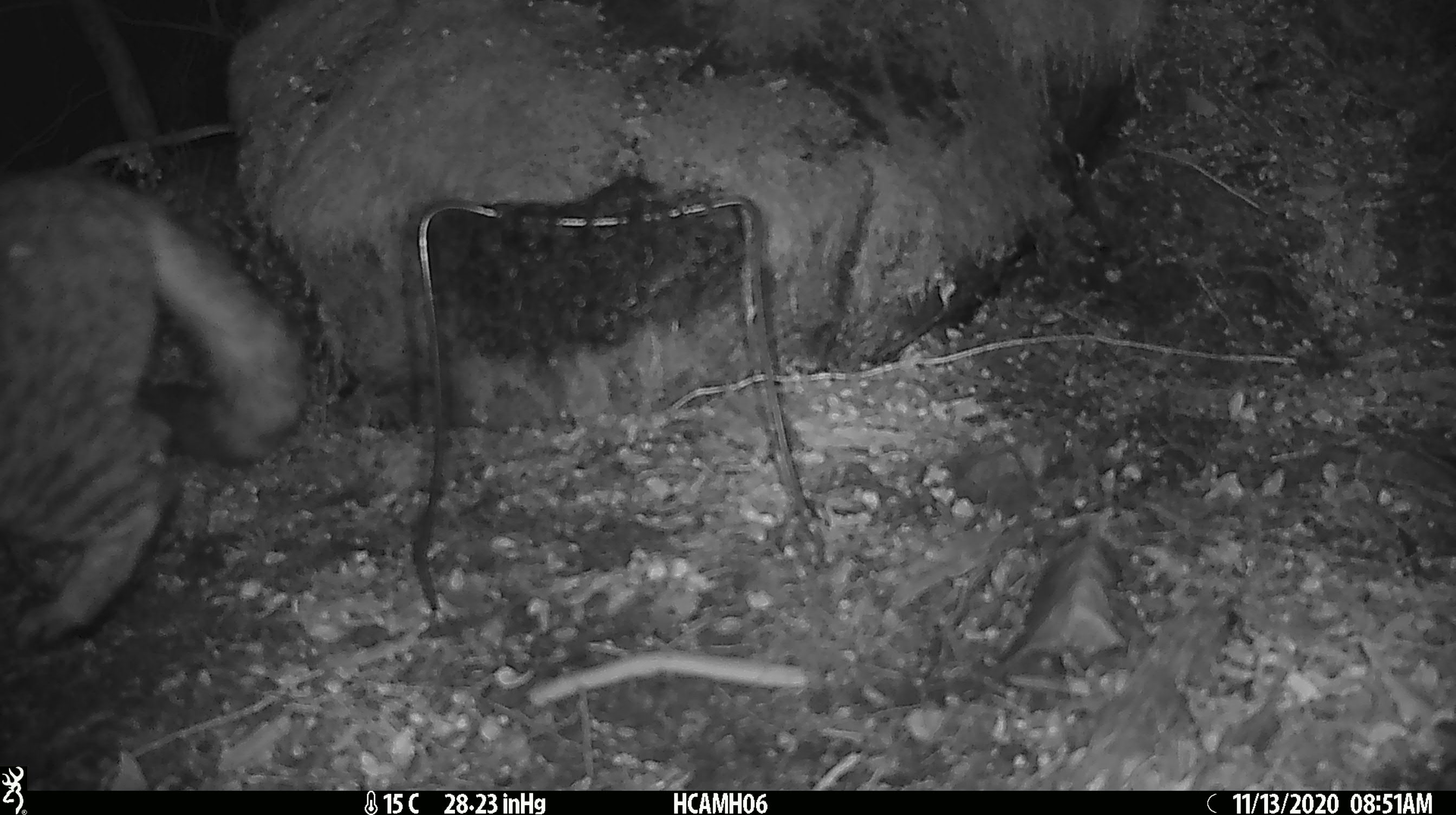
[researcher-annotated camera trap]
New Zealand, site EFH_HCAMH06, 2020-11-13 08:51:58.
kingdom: Animalia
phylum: Chordata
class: Mammalia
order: Carnivora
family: Felidae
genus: Felis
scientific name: Felis catus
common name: domestic cat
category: cat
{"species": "cat (domestic cat) (Felis catus)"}